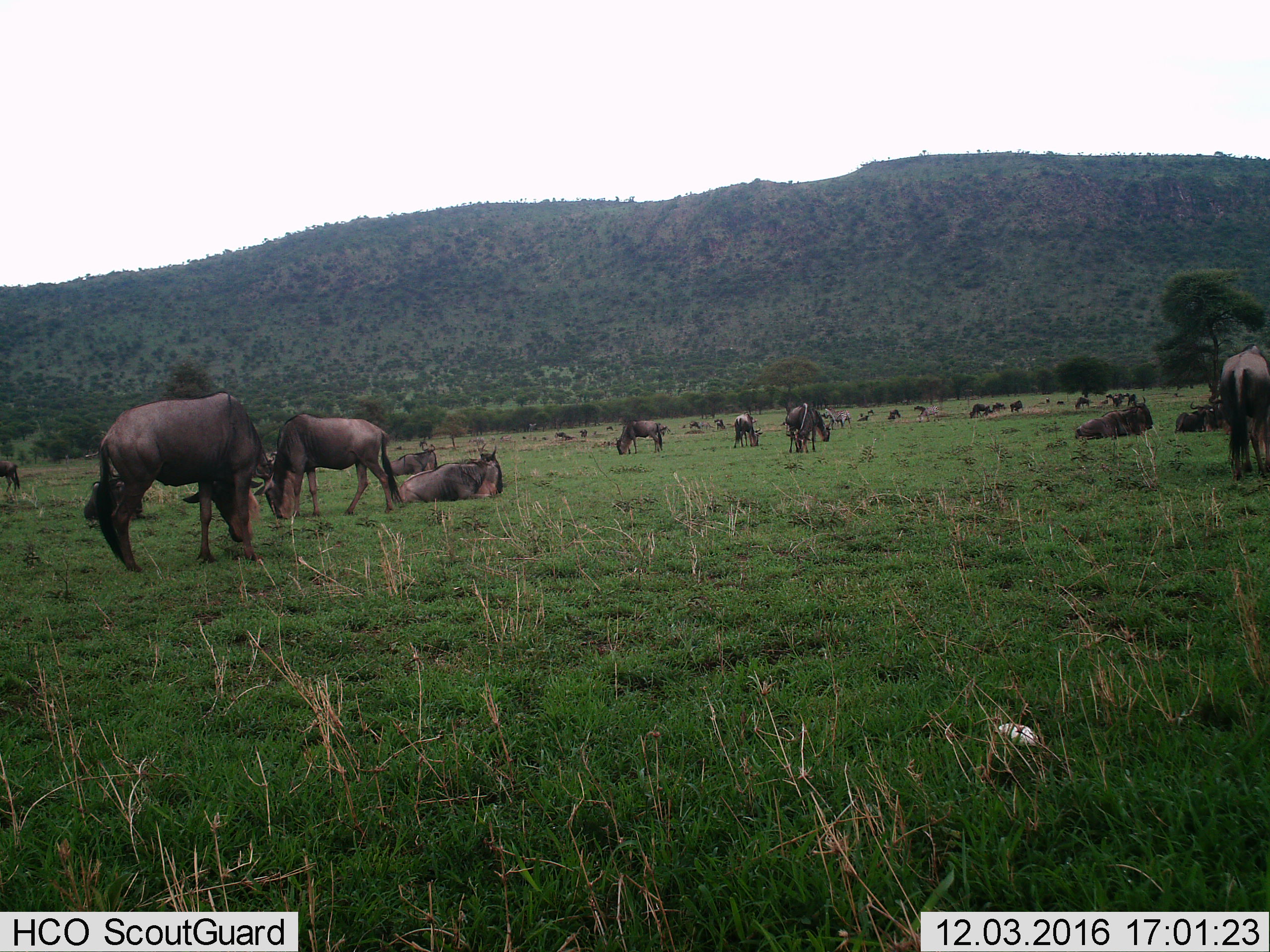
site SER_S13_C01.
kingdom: Animalia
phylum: Chordata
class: Mammalia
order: Artiodactyla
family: Bovidae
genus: Connochaetes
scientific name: Connochaetes taurinus taurinus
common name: blue wildebeest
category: wildebeestblue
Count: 11-50.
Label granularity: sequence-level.